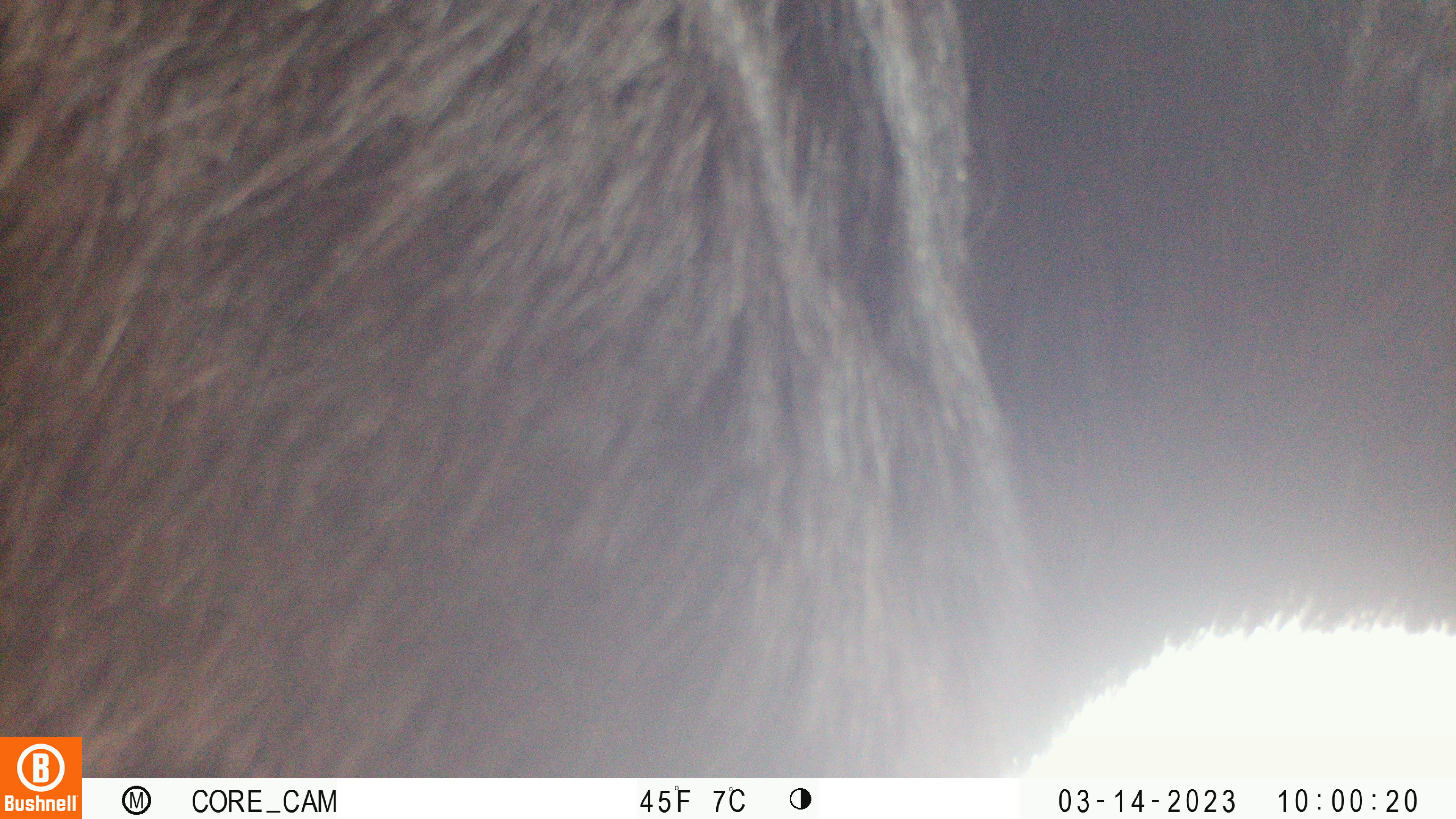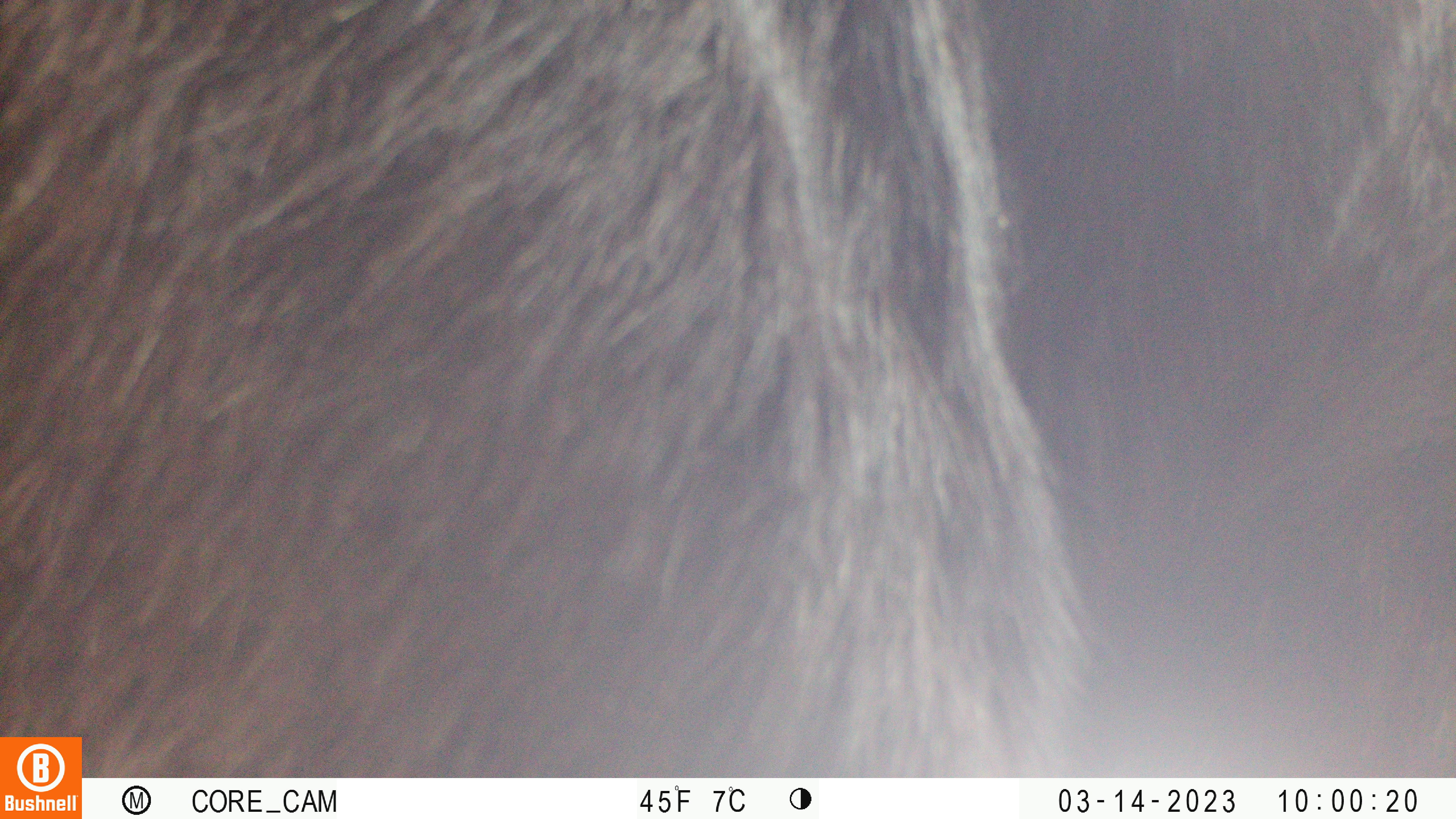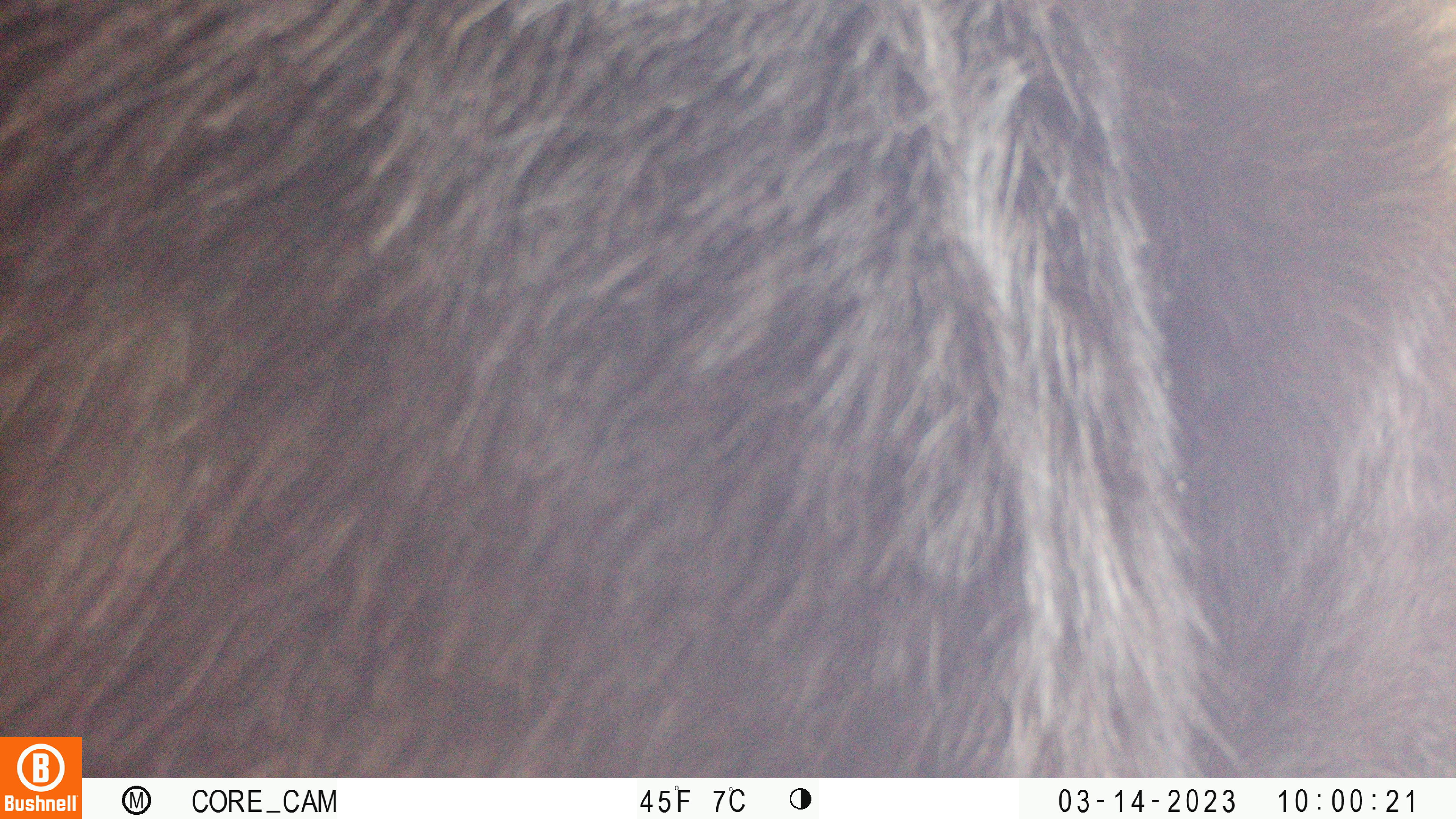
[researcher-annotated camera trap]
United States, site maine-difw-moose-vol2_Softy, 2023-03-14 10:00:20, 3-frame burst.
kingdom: Animalia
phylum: Chordata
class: Mammalia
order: Artiodactyla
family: Cervidae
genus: Alces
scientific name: Alces alces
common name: moose